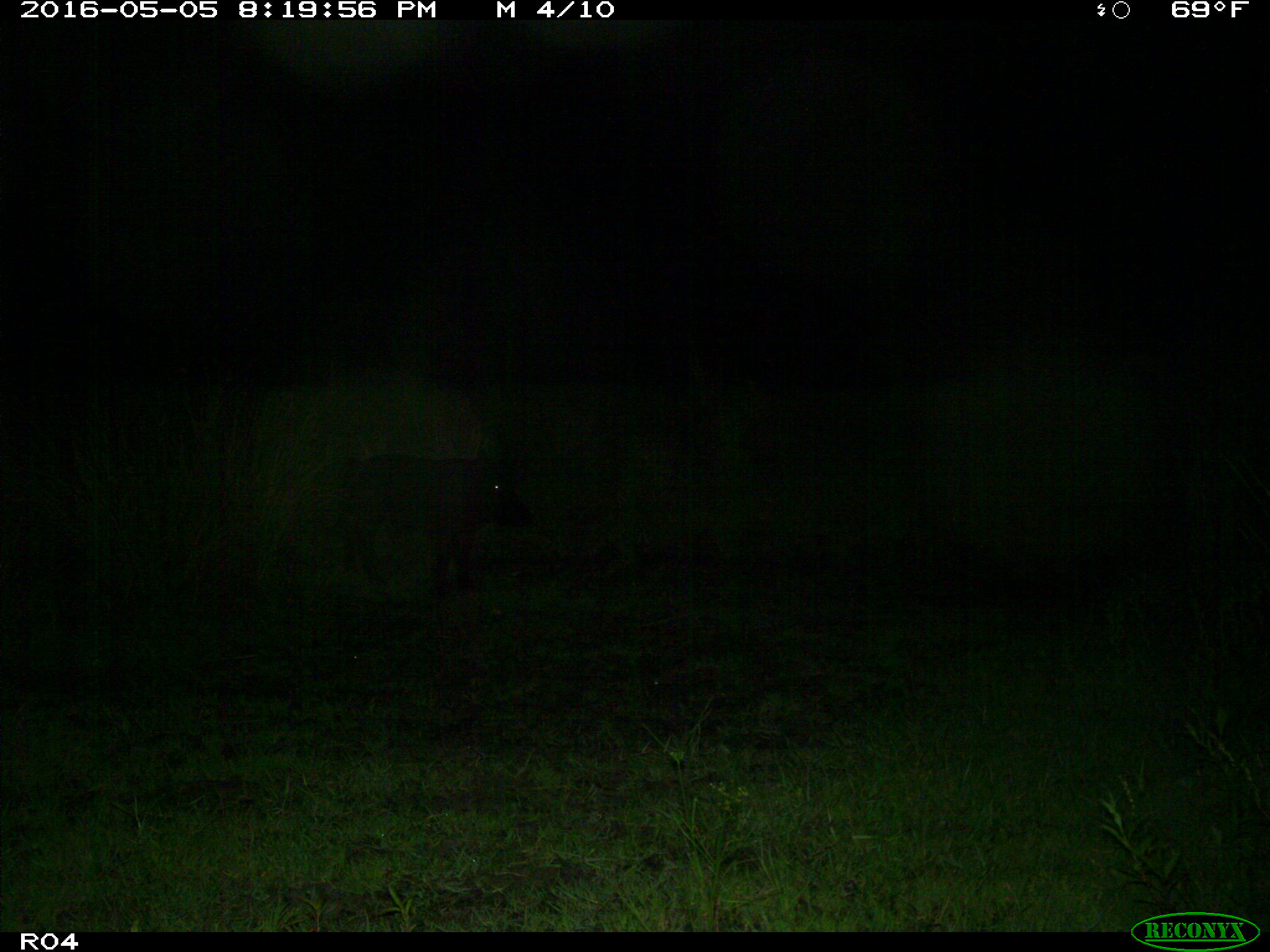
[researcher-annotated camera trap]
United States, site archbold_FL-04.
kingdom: Animalia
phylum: Chordata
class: Mammalia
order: Artiodactyla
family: Suidae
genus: Sus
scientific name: Sus scrofa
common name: wild boar